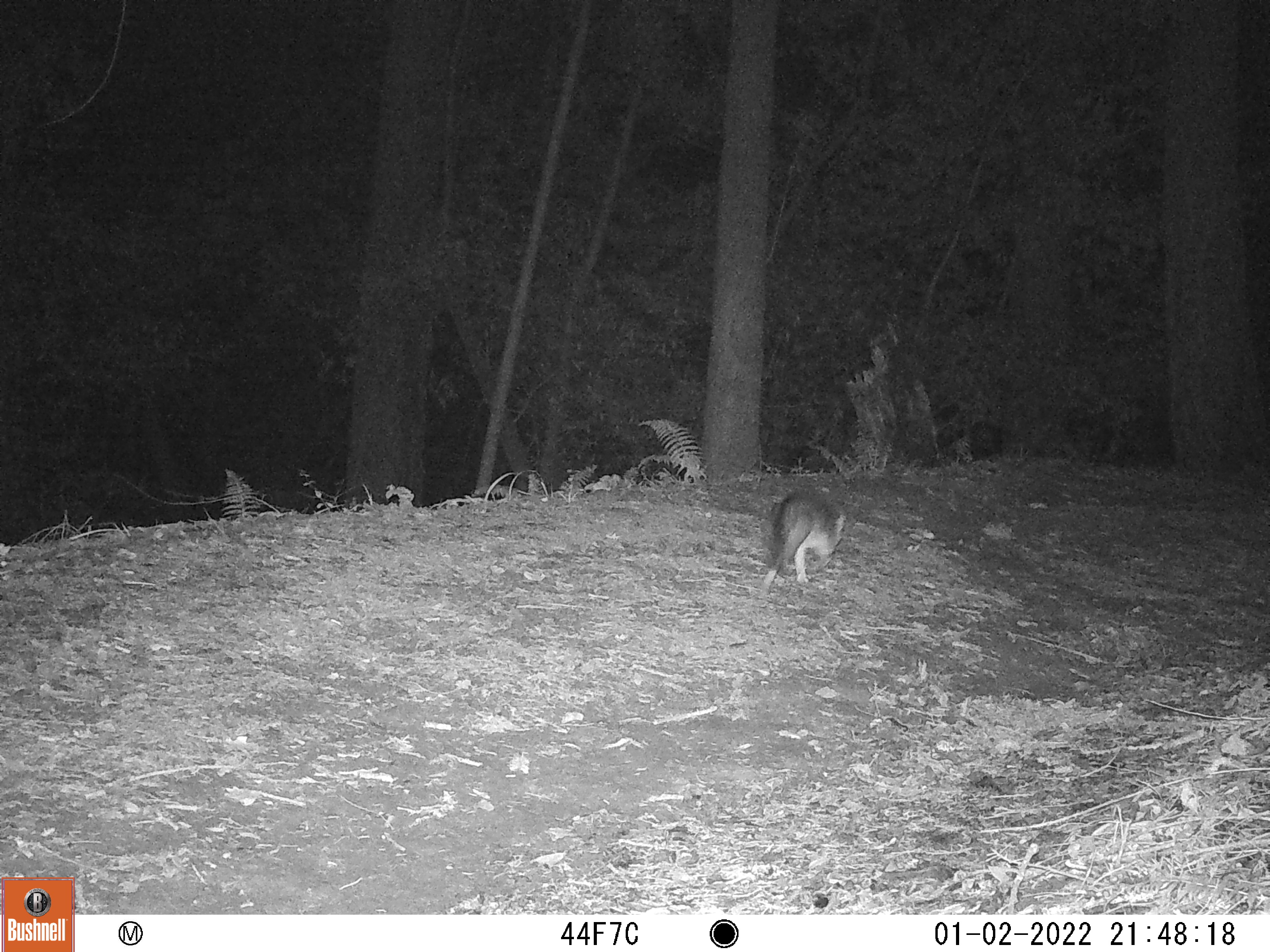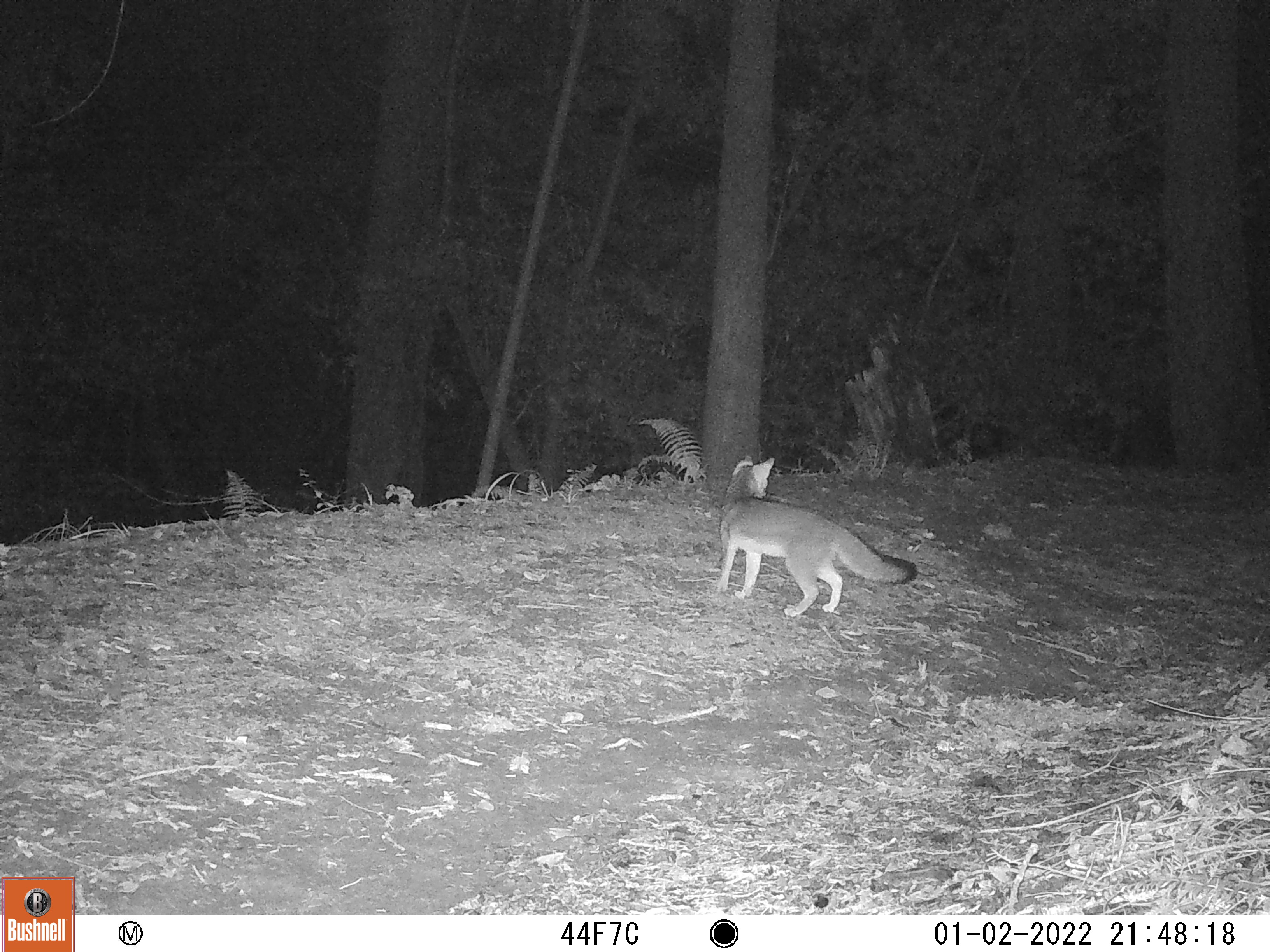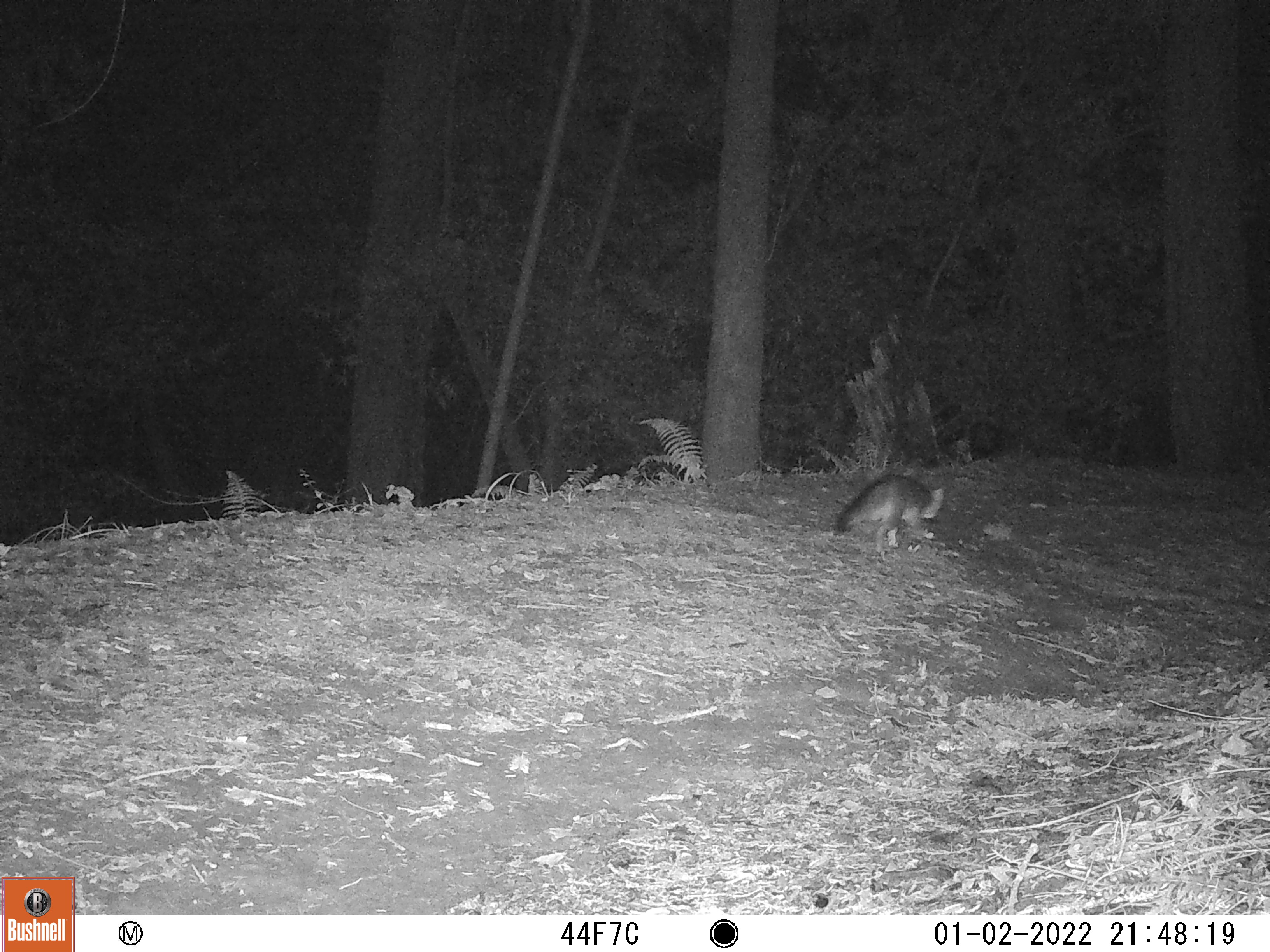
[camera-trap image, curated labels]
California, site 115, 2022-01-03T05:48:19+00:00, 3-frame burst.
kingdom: Animalia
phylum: Chordata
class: Mammalia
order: Carnivora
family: Canidae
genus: Urocyon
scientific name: Urocyon cinereoargenteus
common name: gray fox